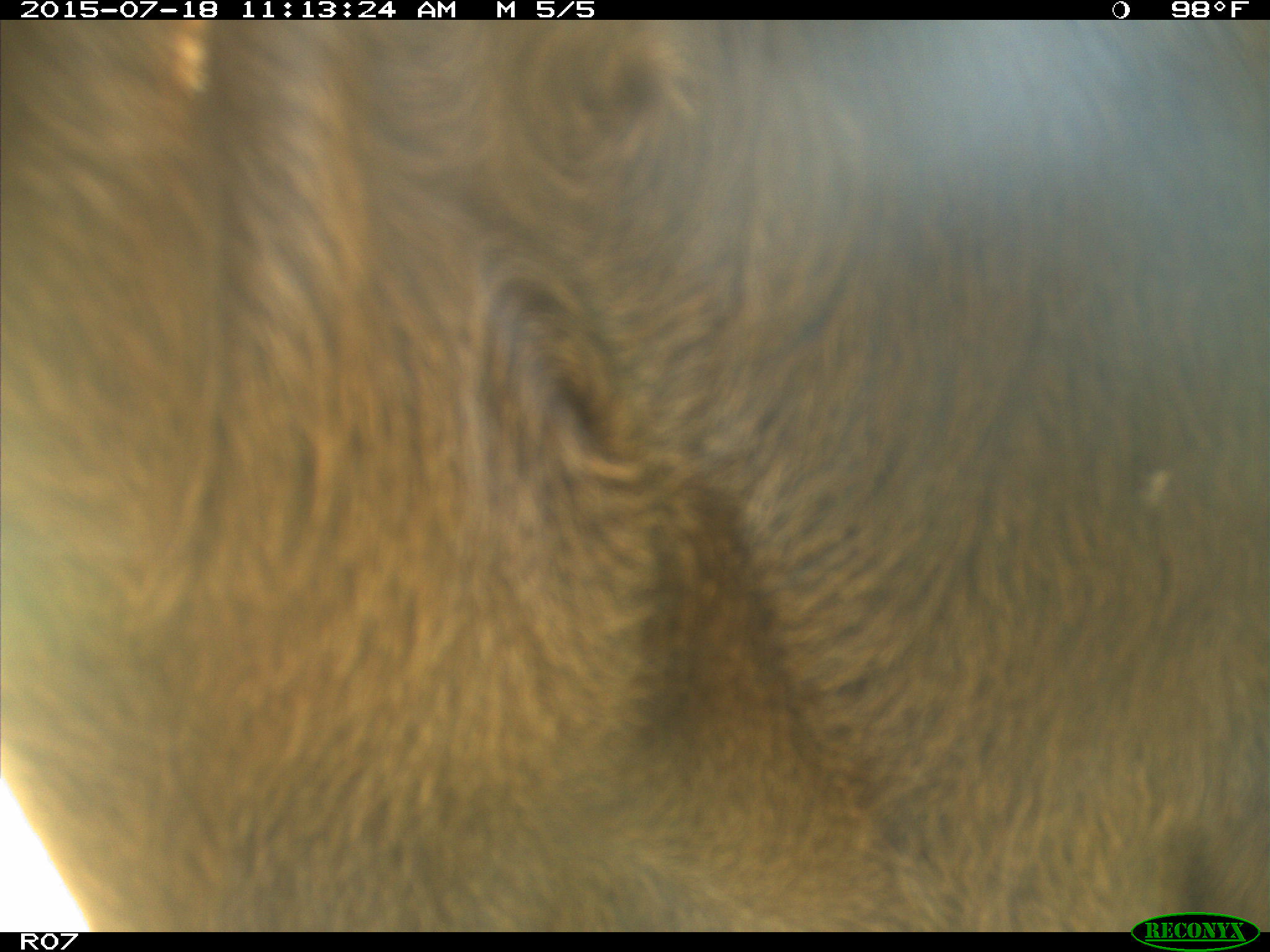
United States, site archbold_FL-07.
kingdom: Animalia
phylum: Chordata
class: Mammalia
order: Artiodactyla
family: Bovidae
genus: Bos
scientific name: Bos taurus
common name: domestic cow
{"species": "Bos taurus (domestic cow)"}